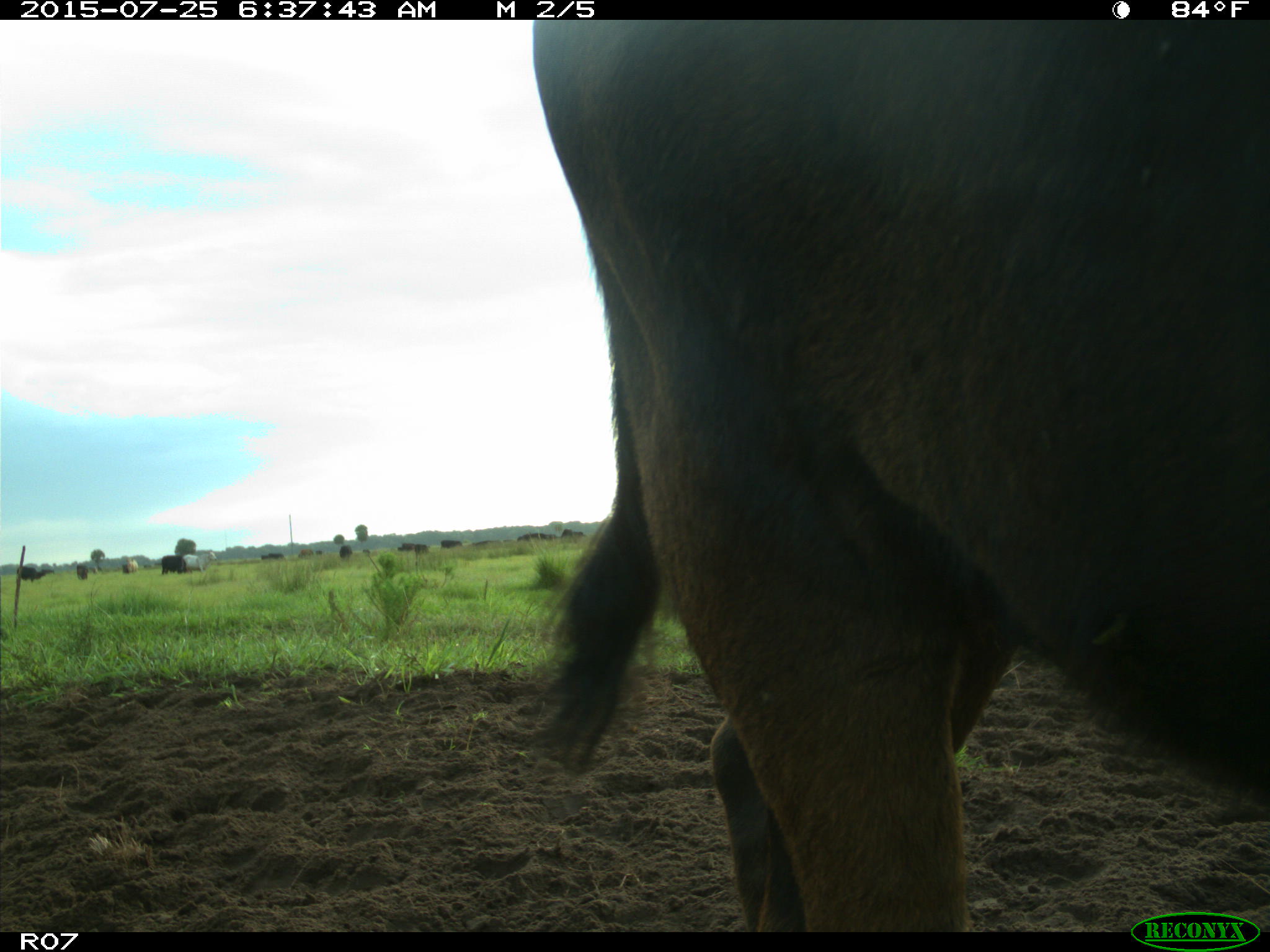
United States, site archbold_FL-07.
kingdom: Animalia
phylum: Chordata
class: Mammalia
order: Artiodactyla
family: Bovidae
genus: Bos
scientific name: Bos taurus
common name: domestic cow